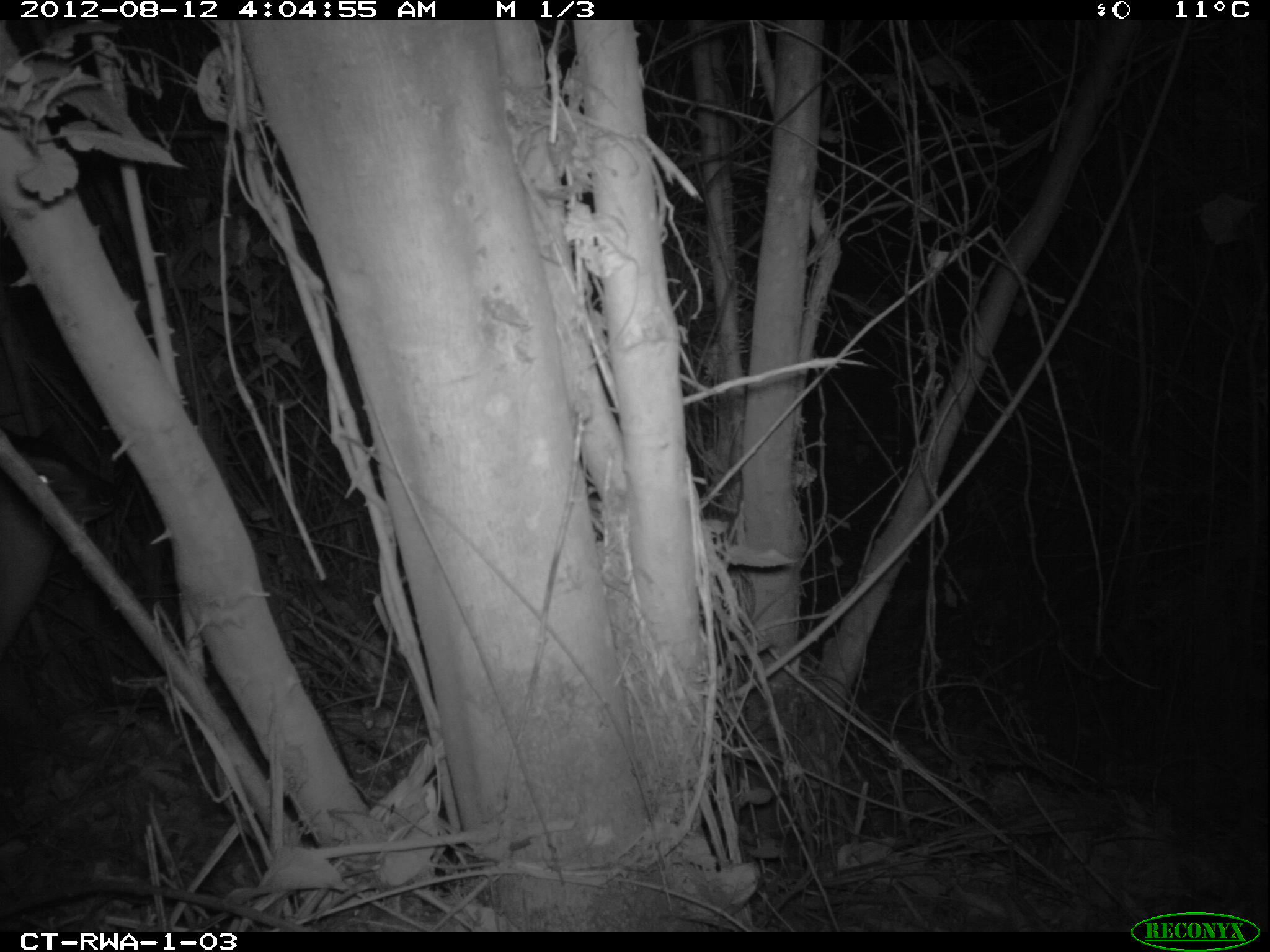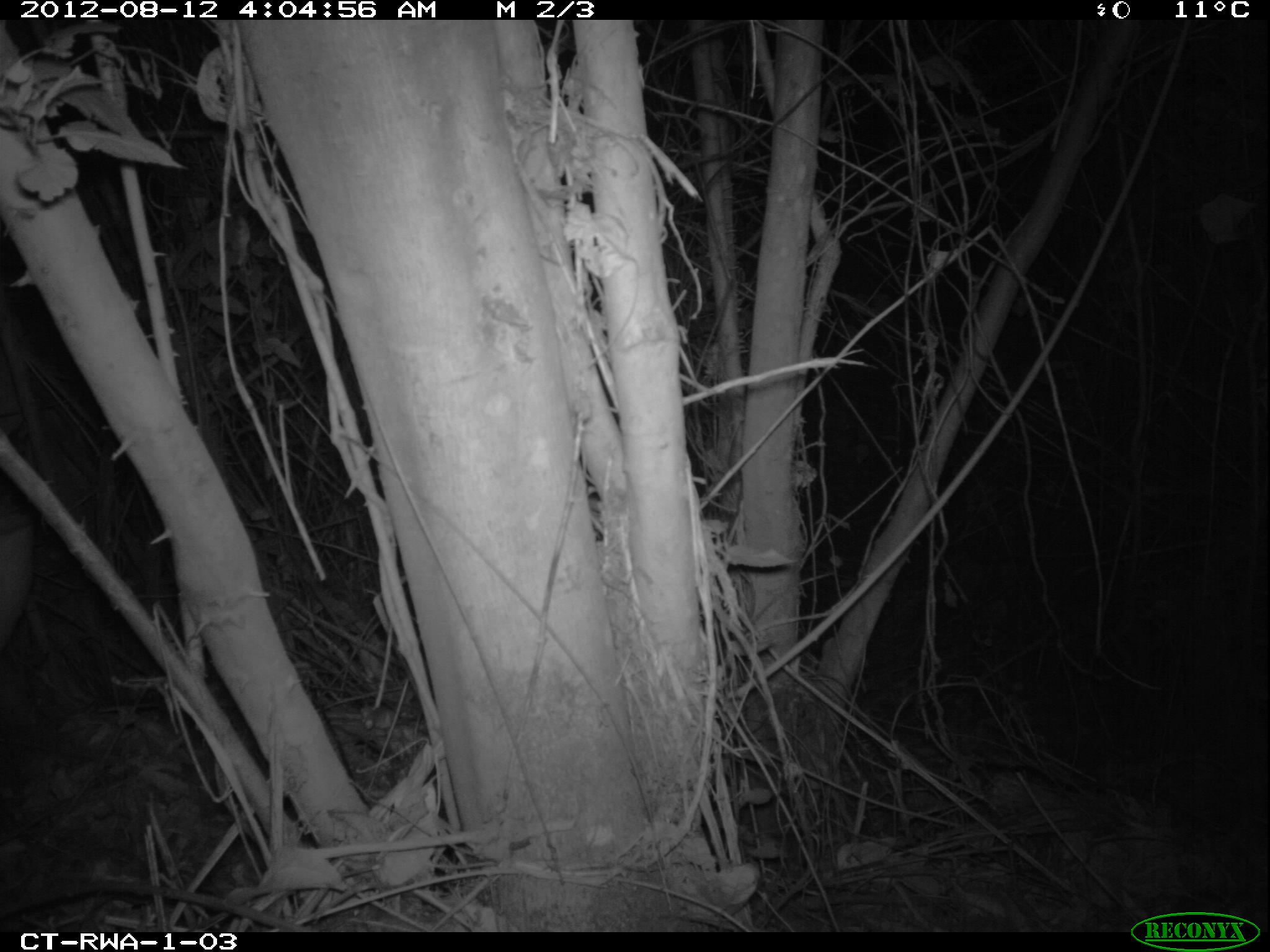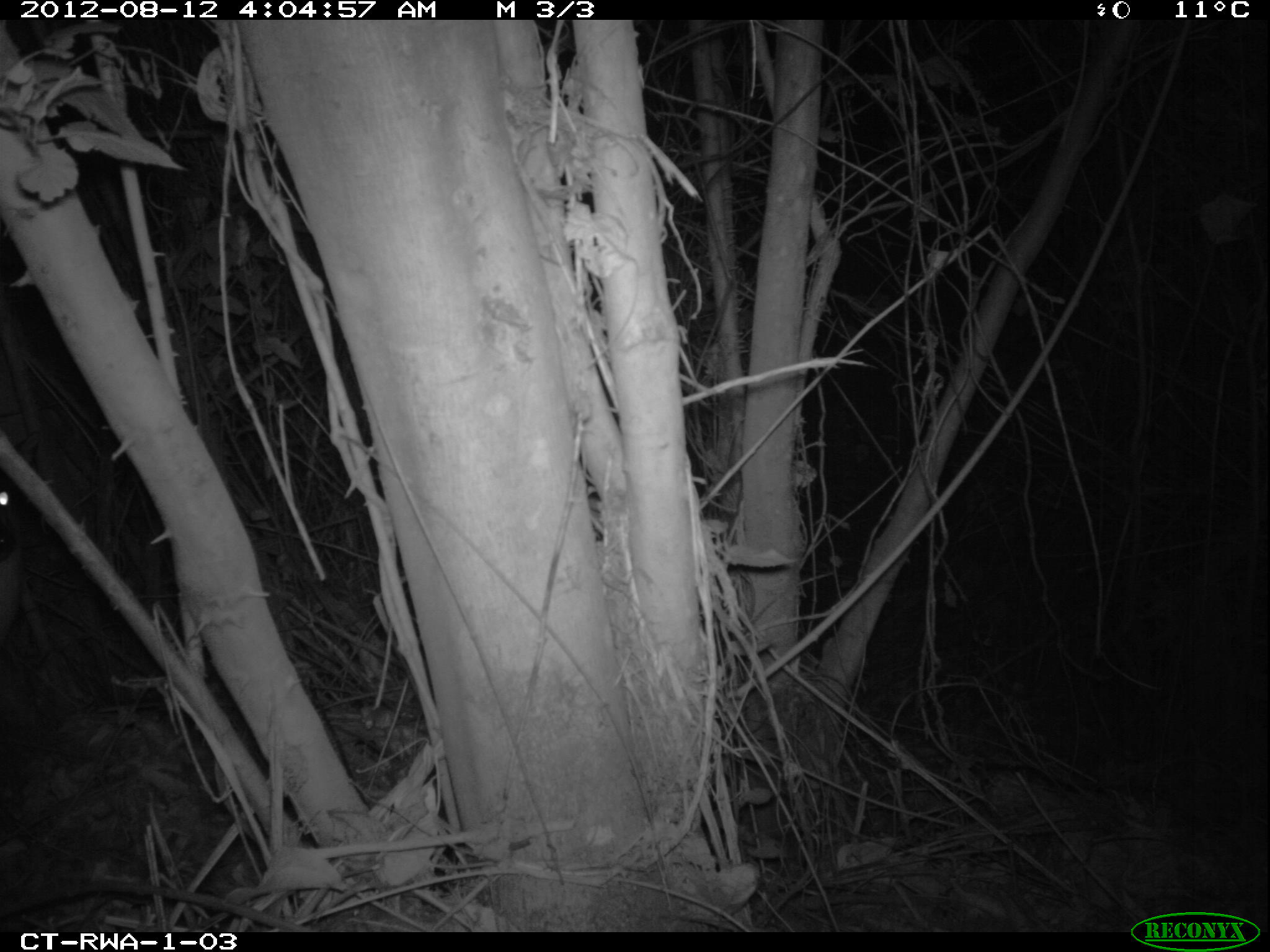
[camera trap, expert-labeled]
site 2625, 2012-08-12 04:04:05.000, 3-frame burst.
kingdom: Animalia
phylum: Chordata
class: Mammalia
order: Artiodactyla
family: Bovidae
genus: Cephalophus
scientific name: Cephalophus nigrifrons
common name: black-fronted duiker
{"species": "Cephalophus nigrifrons (black-fronted duiker)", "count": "1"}